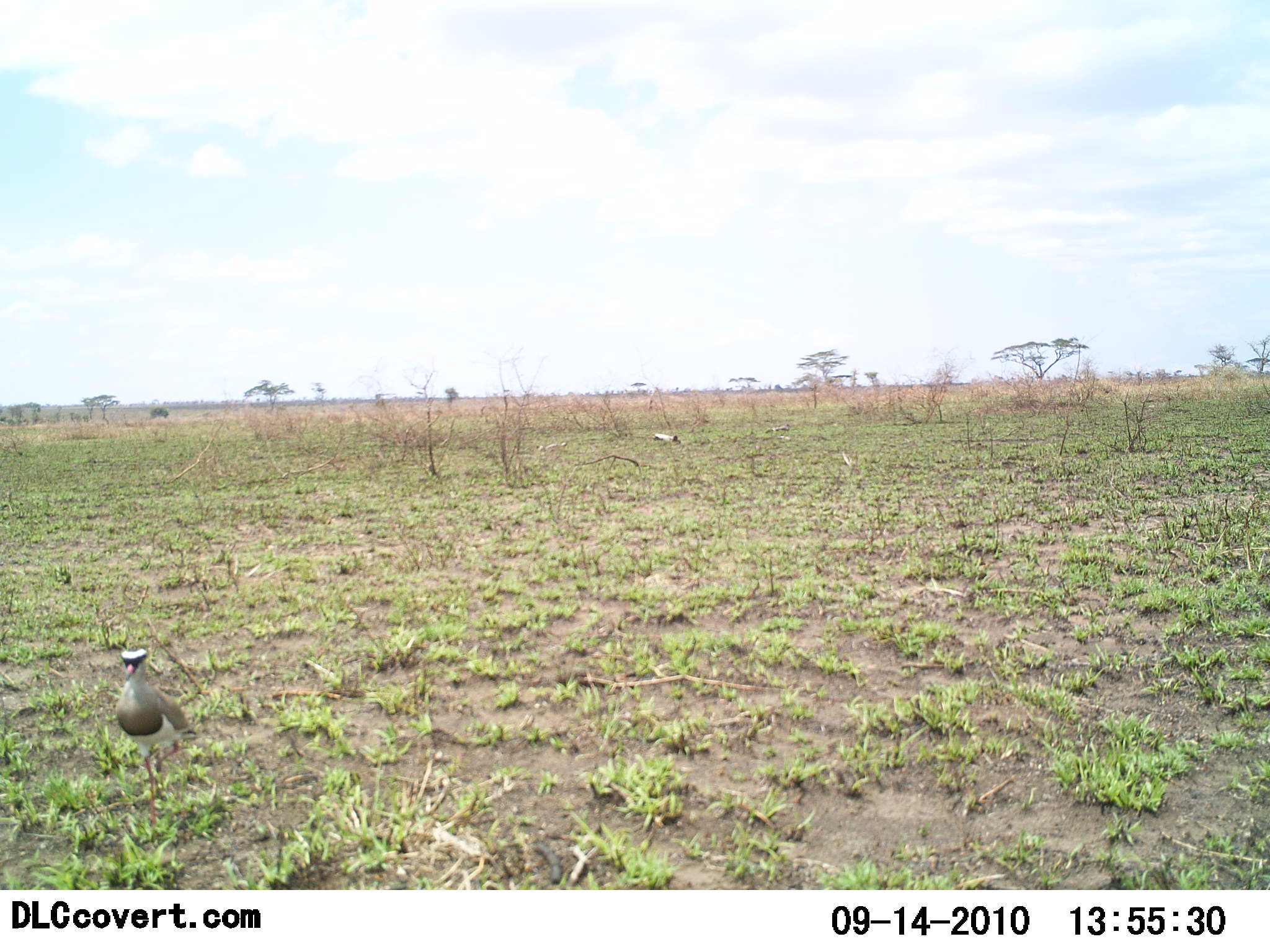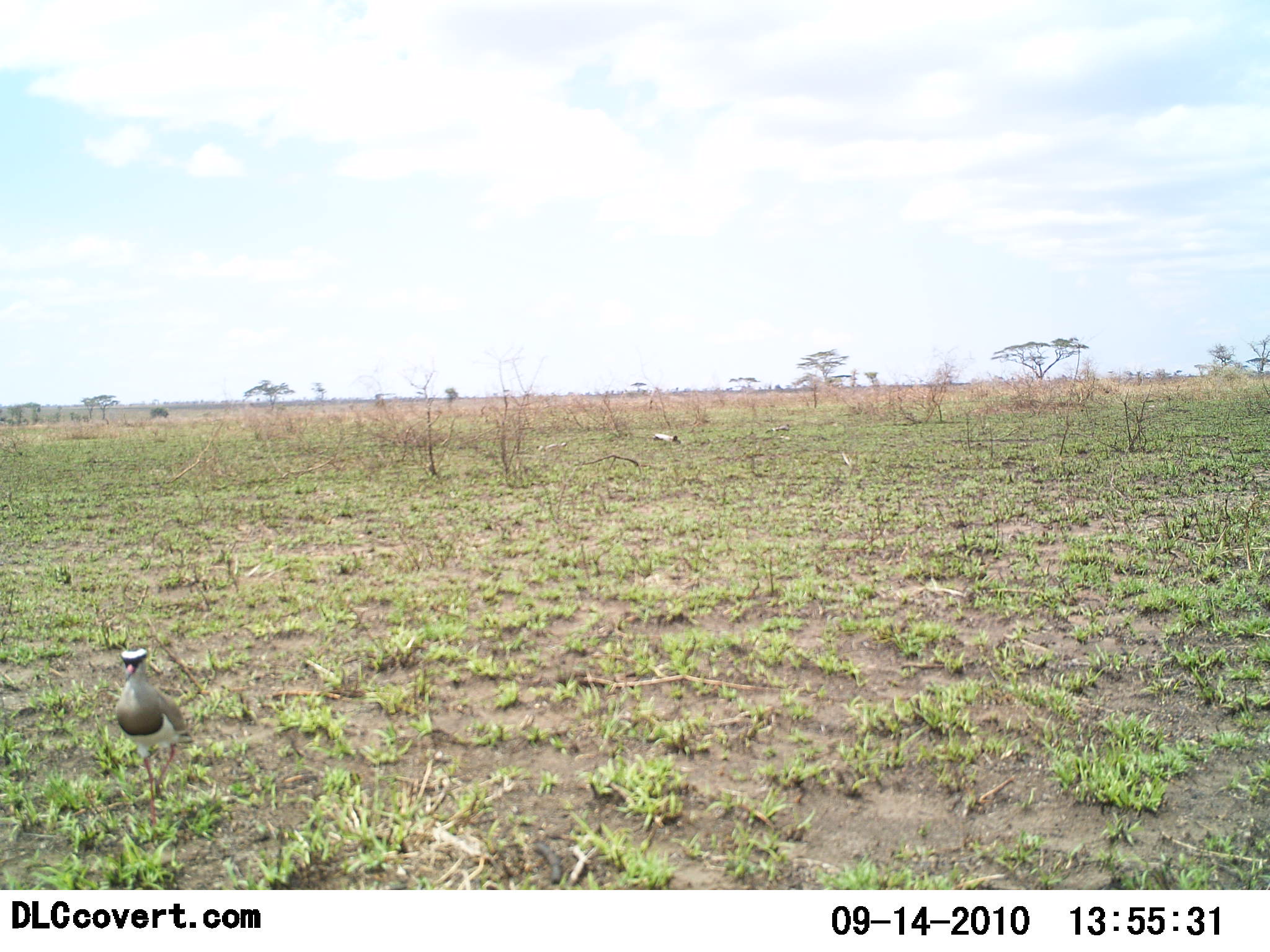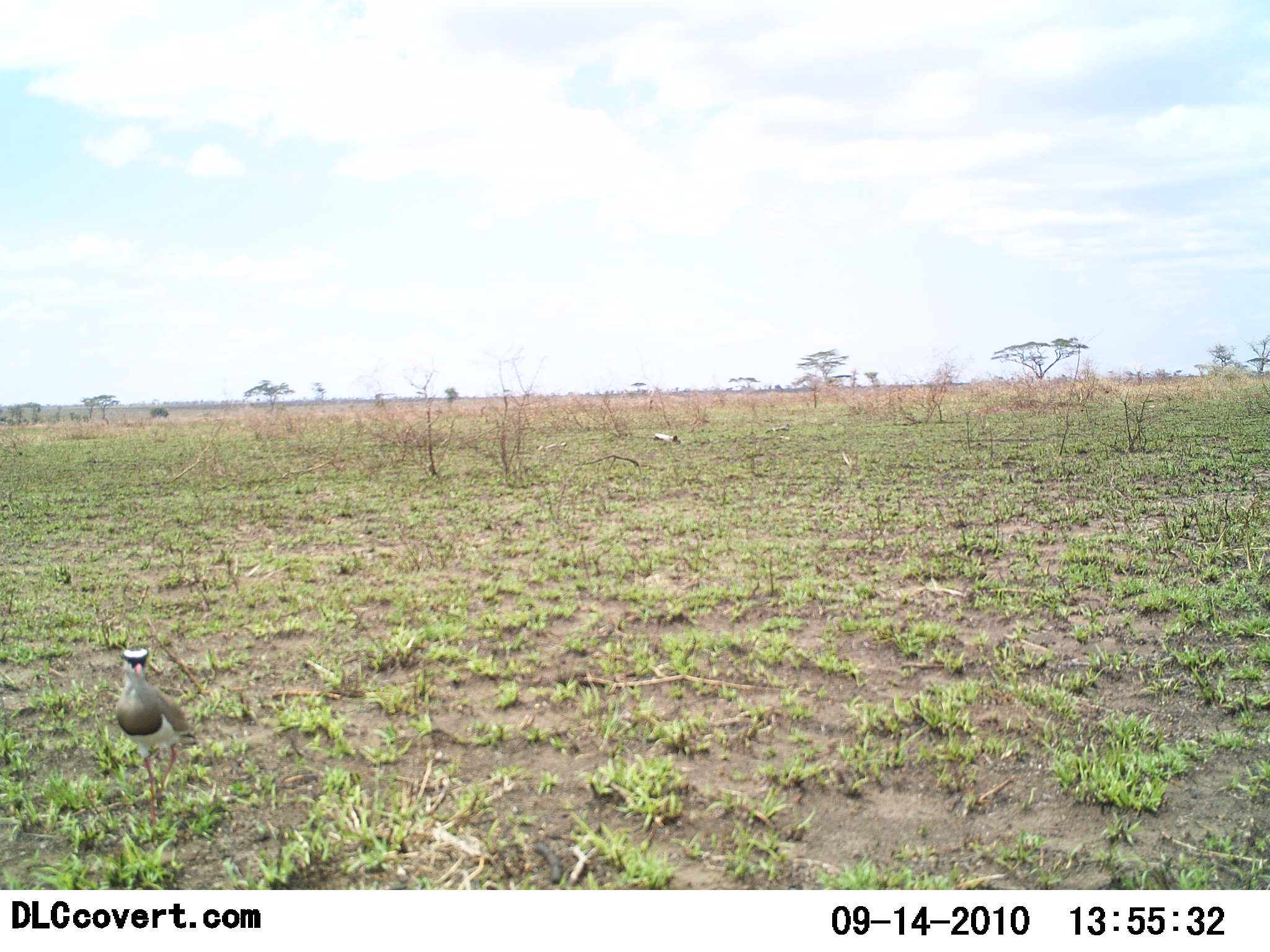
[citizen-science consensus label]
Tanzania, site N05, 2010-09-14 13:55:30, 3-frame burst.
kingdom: Animalia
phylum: Chordata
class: Aves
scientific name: Aves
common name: bird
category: otherbird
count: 1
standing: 92%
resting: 0%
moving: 8%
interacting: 0%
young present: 0%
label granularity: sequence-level